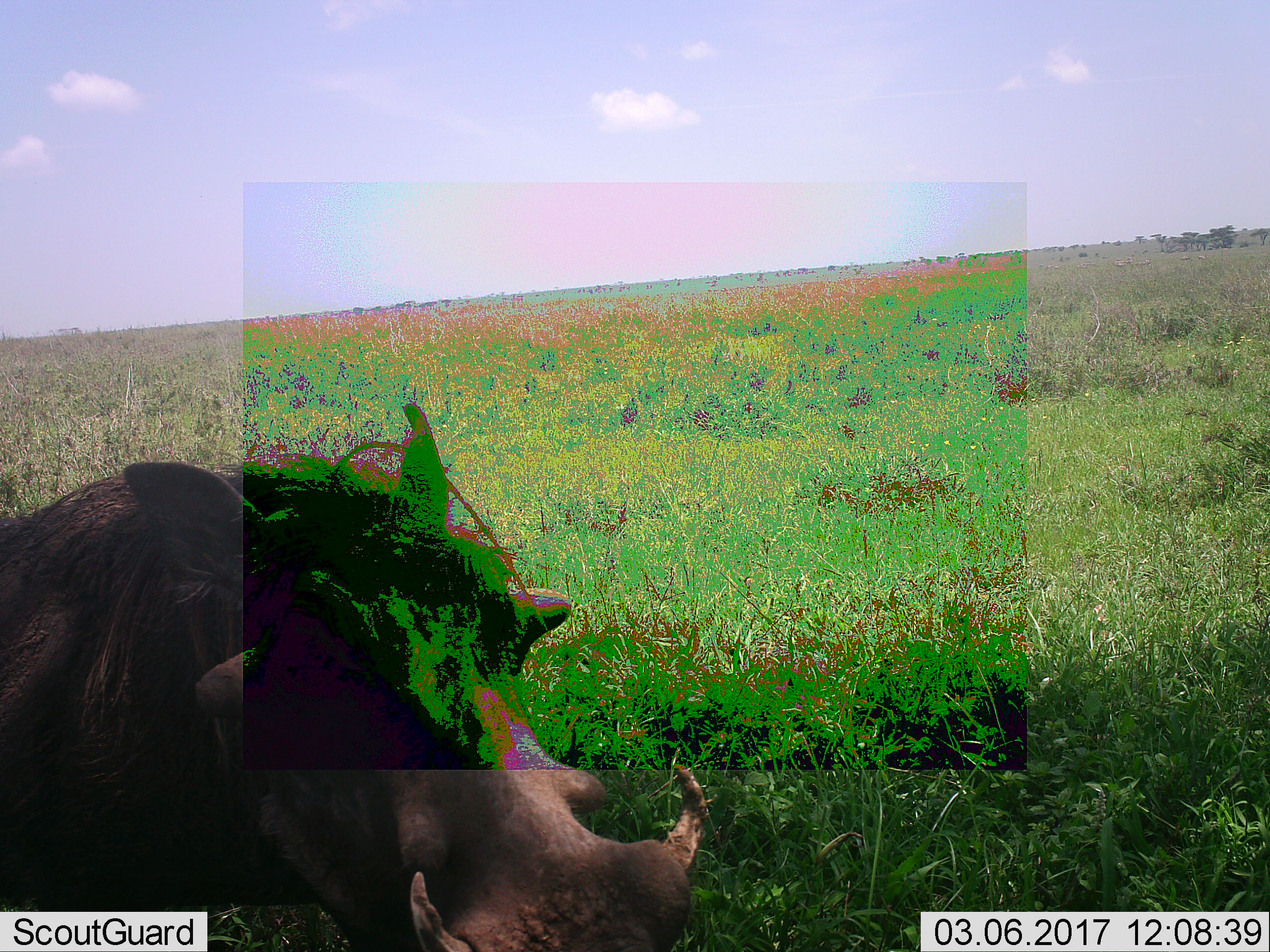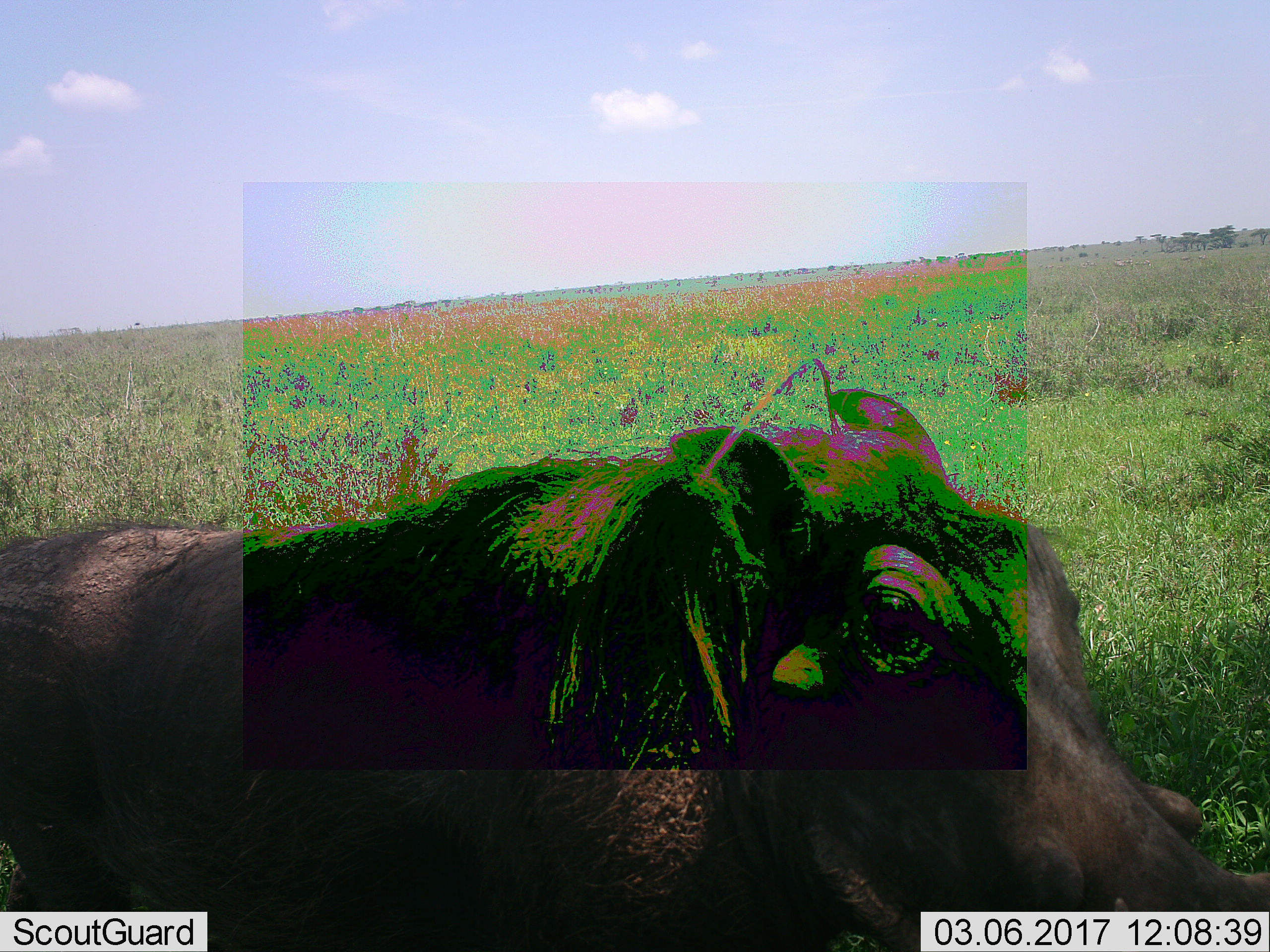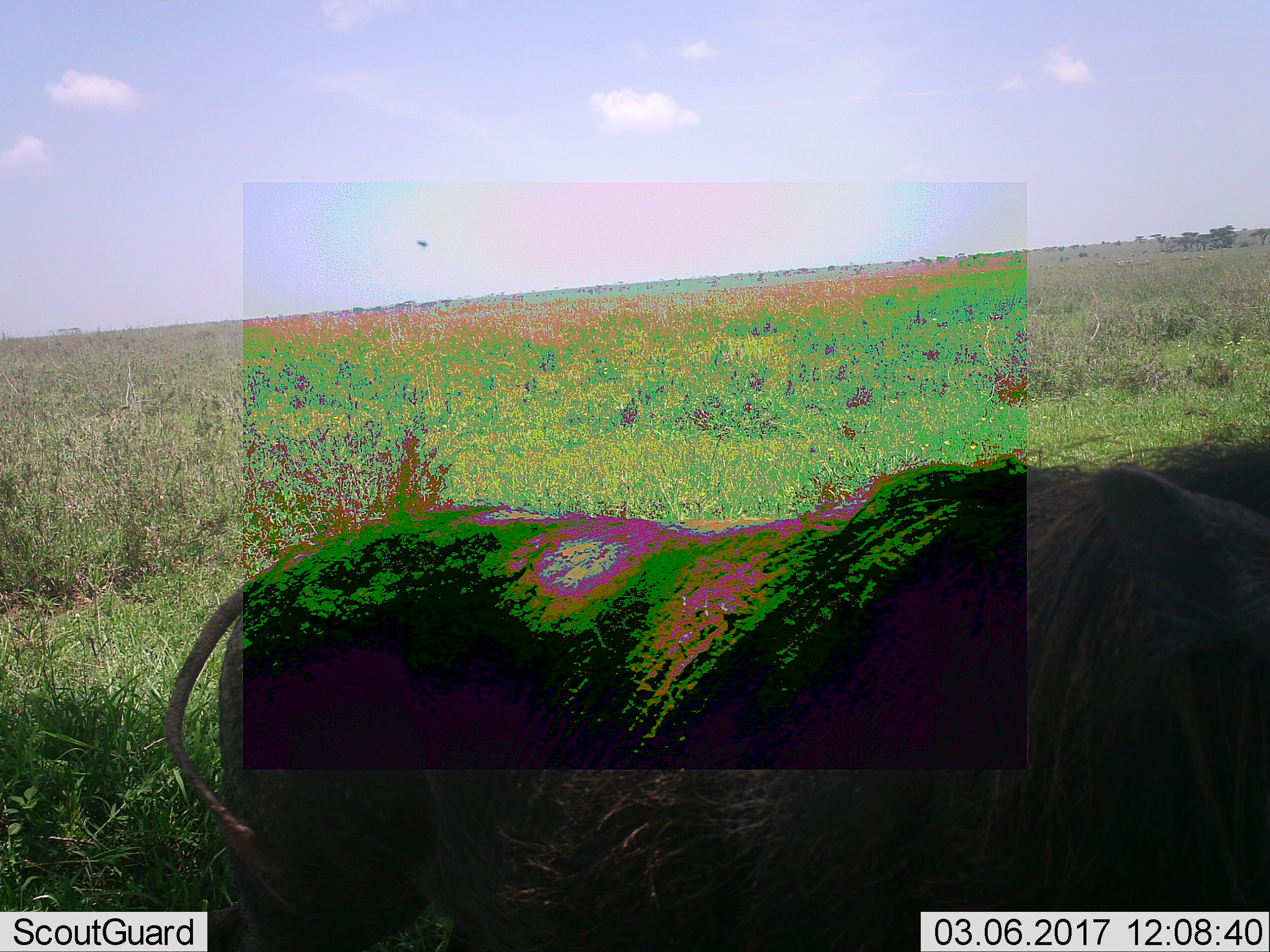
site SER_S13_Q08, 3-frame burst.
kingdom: Animalia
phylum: Chordata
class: Mammalia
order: Artiodactyla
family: Suidae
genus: Phacochoerus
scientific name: Phacochoerus africanus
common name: warthog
Warthog (Phacochoerus africanus), count 1. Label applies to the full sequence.